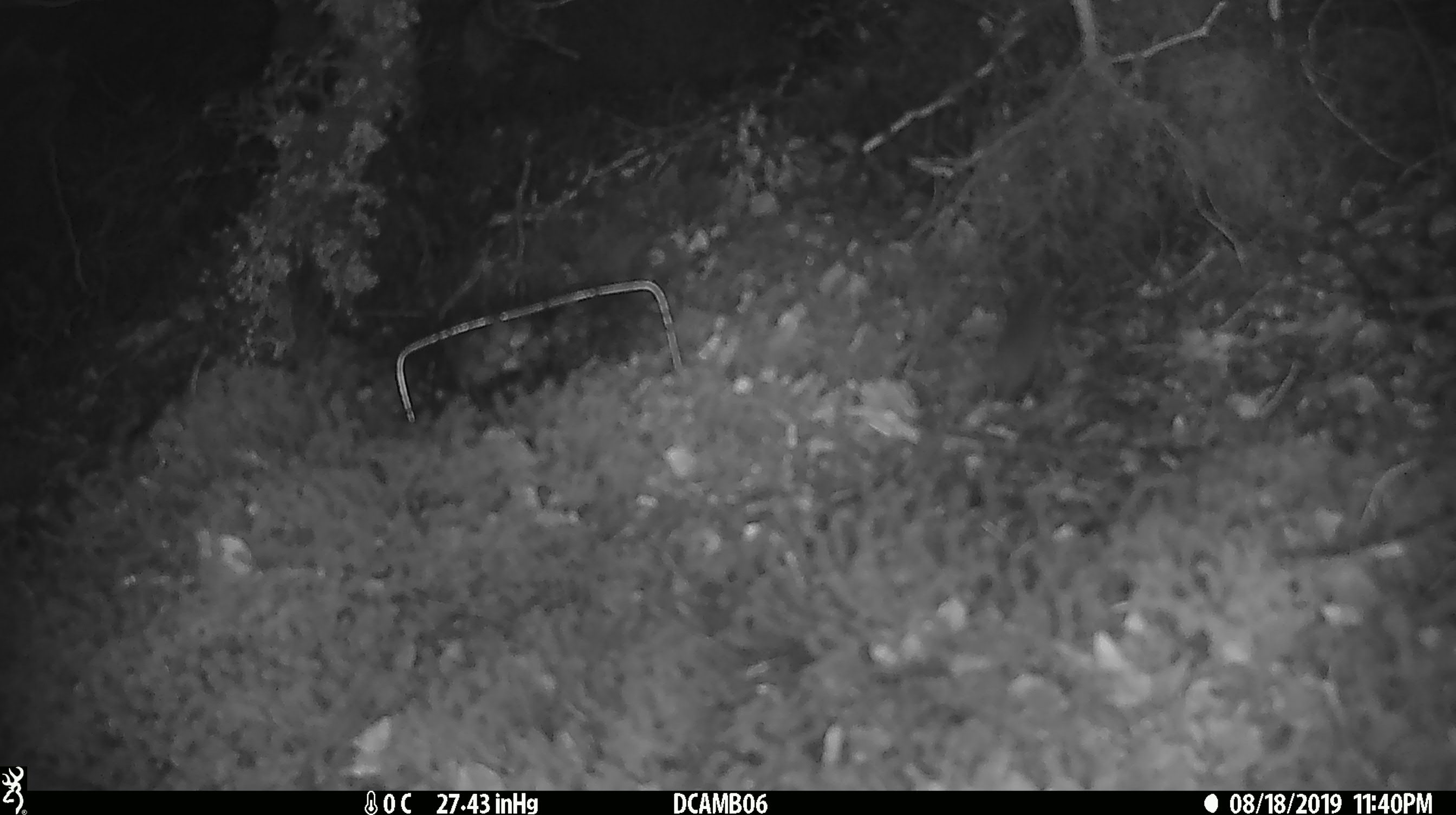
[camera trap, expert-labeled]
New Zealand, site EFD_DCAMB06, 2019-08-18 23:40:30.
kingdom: Animalia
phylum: Chordata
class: Mammalia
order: Rodentia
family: Muridae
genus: Mus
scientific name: Mus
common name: mouse